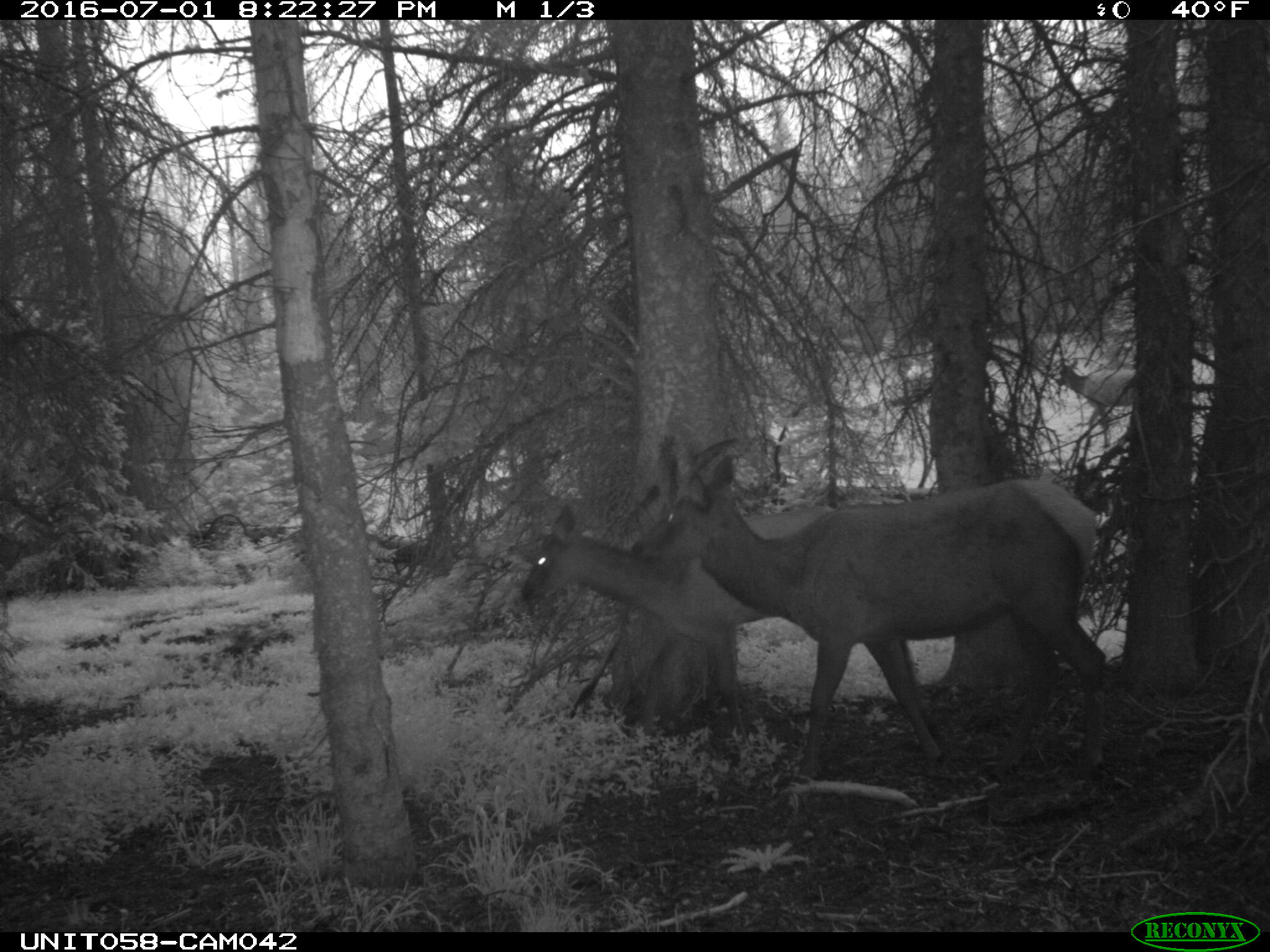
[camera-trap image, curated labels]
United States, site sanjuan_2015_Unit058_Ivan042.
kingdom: Animalia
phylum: Chordata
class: Mammalia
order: Artiodactyla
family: Cervidae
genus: Cervus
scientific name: Cervus elaphus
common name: red deer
Cervus elaphus (red deer).